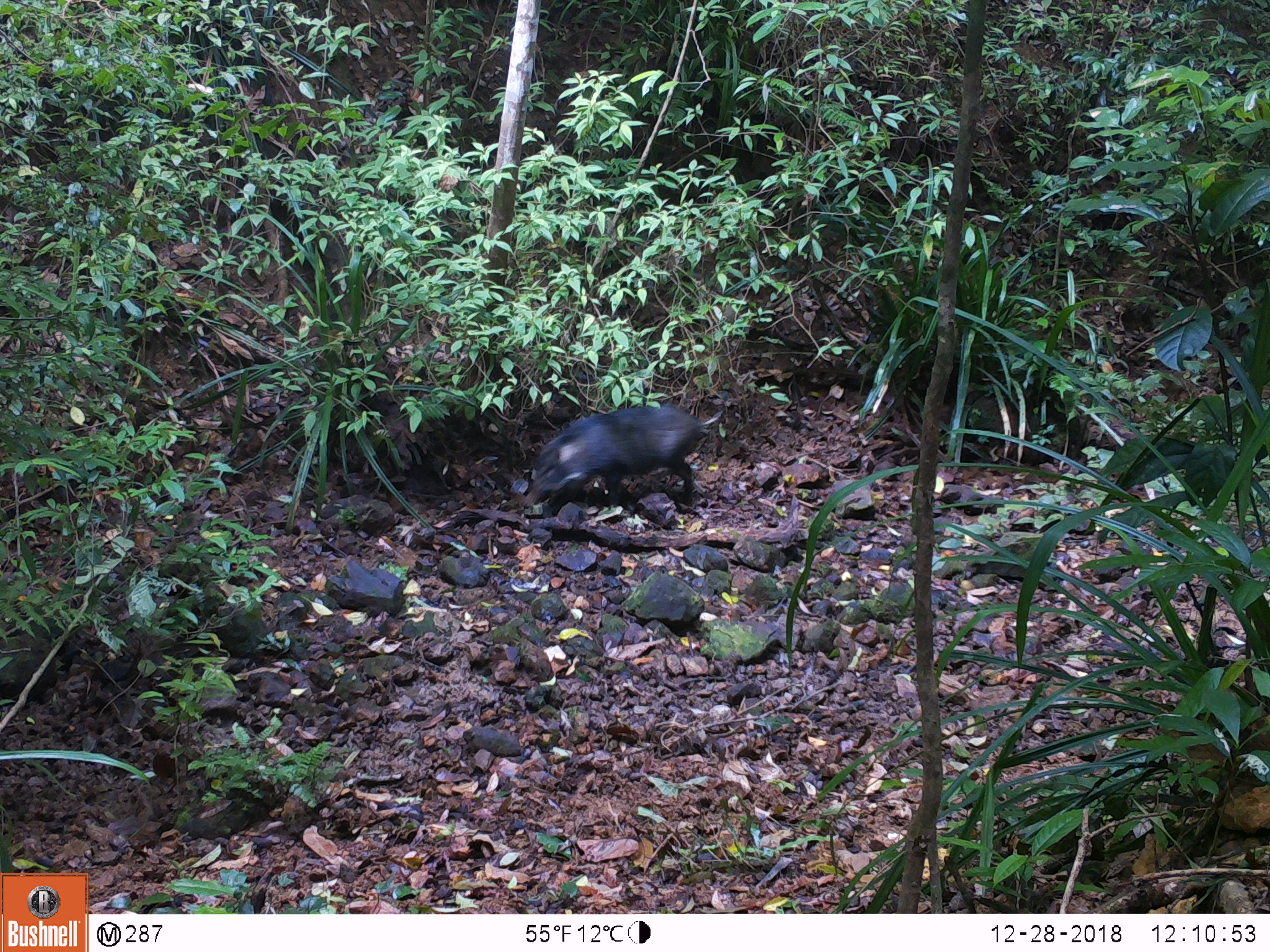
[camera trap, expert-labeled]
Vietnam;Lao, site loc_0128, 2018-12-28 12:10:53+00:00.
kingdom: Animalia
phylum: Chordata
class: Mammalia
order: Artiodactyla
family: Suidae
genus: Sus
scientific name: Sus scrofa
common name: eurasian wild pig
Eurasian wild pig (Sus scrofa). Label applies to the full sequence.